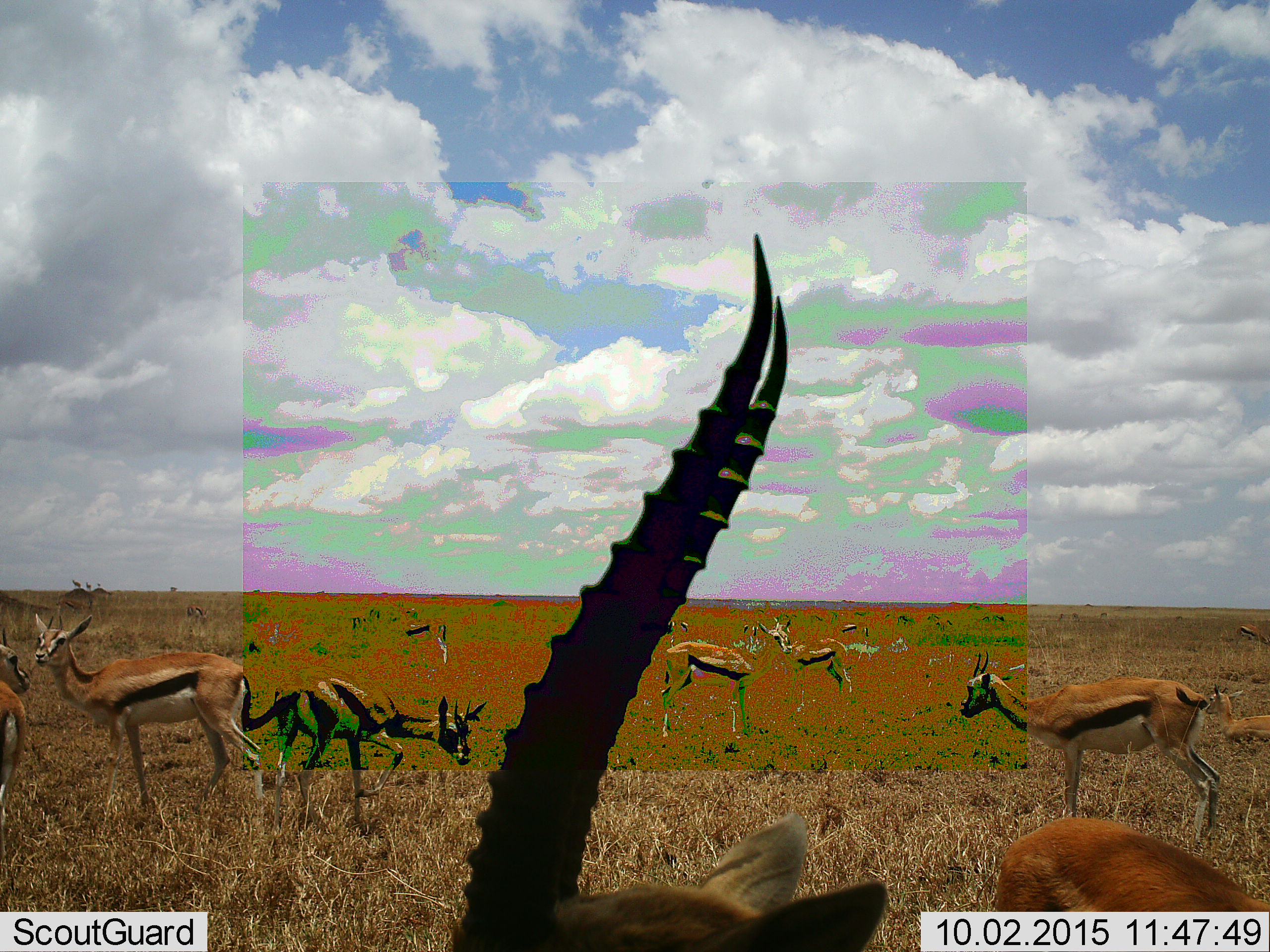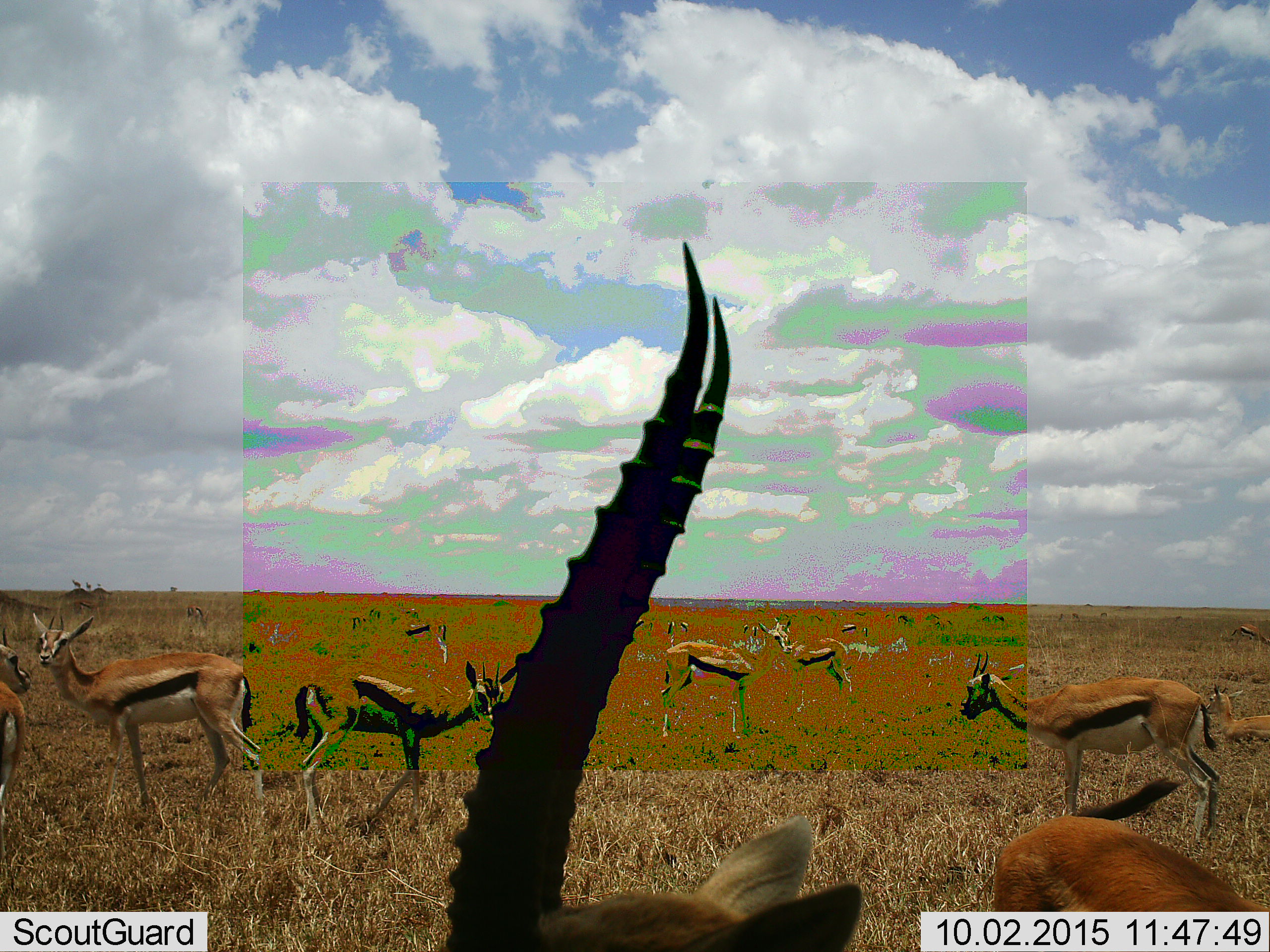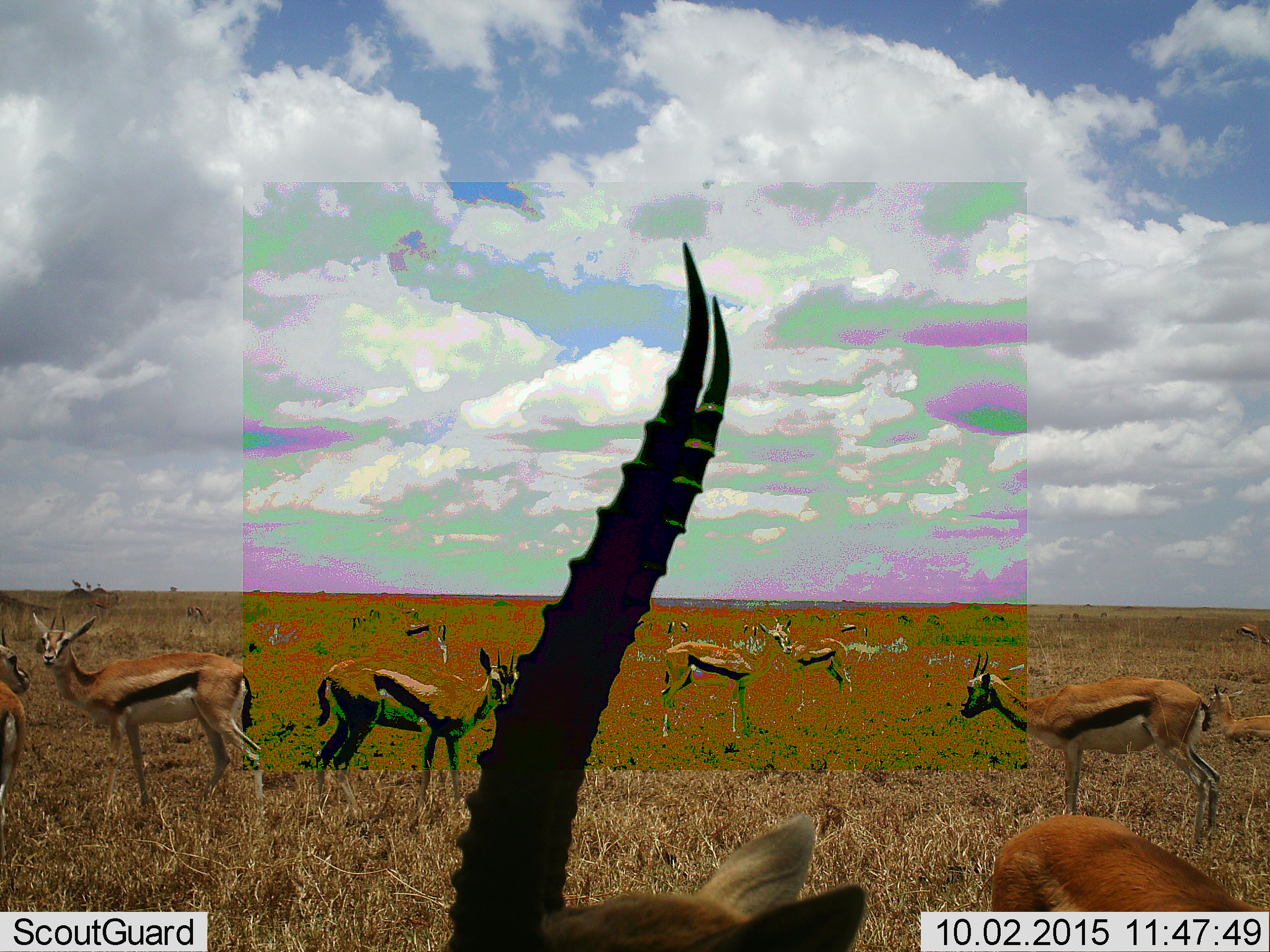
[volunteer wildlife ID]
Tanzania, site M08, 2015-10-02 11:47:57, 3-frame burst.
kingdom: Animalia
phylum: Chordata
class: Mammalia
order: Artiodactyla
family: Bovidae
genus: Eudorcas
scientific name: Eudorcas thomsonii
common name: thomson's gazelle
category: gazellethomsons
Gazellethomsons (thomson's gazelle) (Eudorcas thomsonii), count 11-50. Behavior (volunteer vote fractions): standing 89%, resting 11%, moving 44%, interacting 0%. Young present (vote fraction): 0%. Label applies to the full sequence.